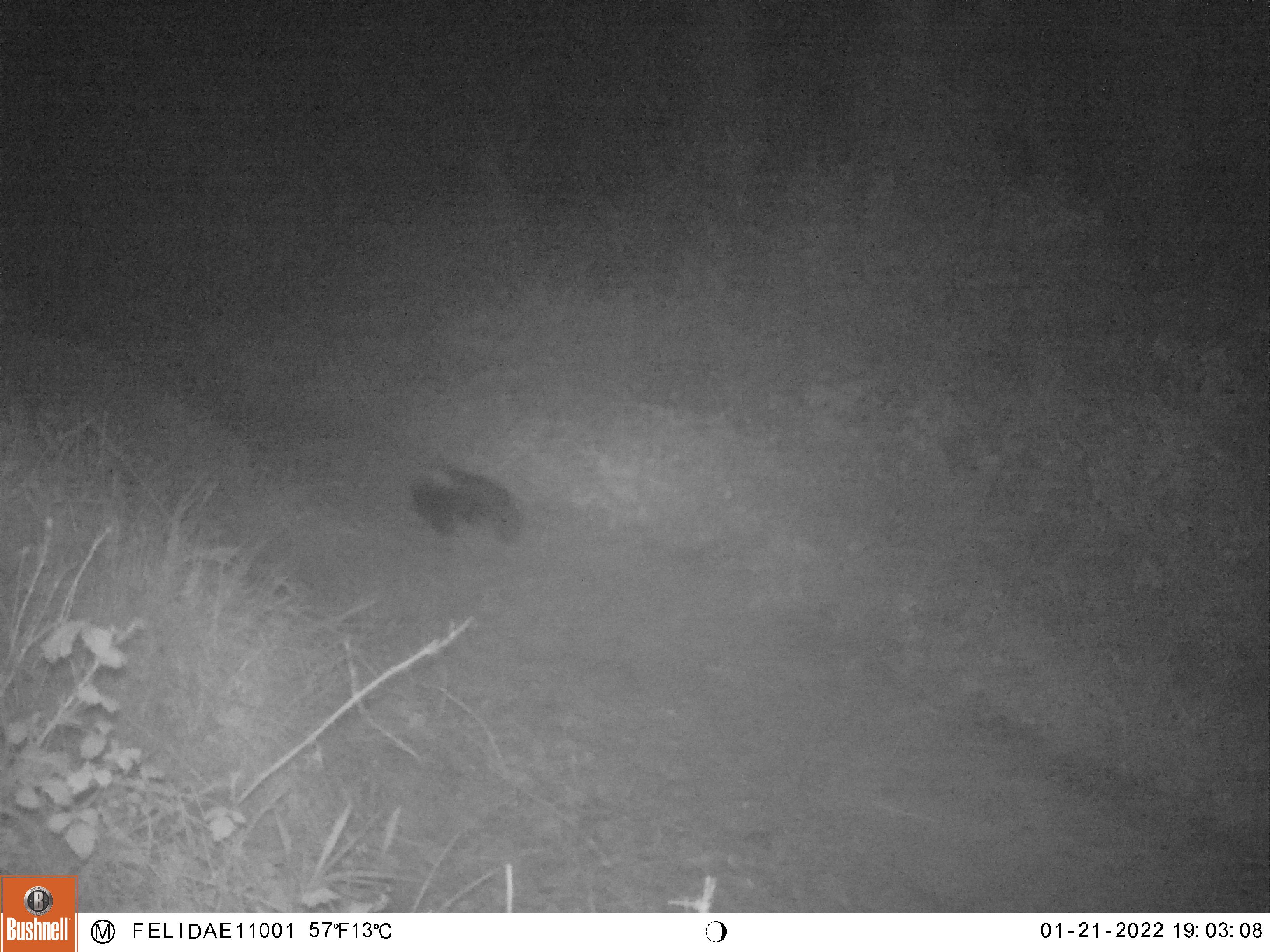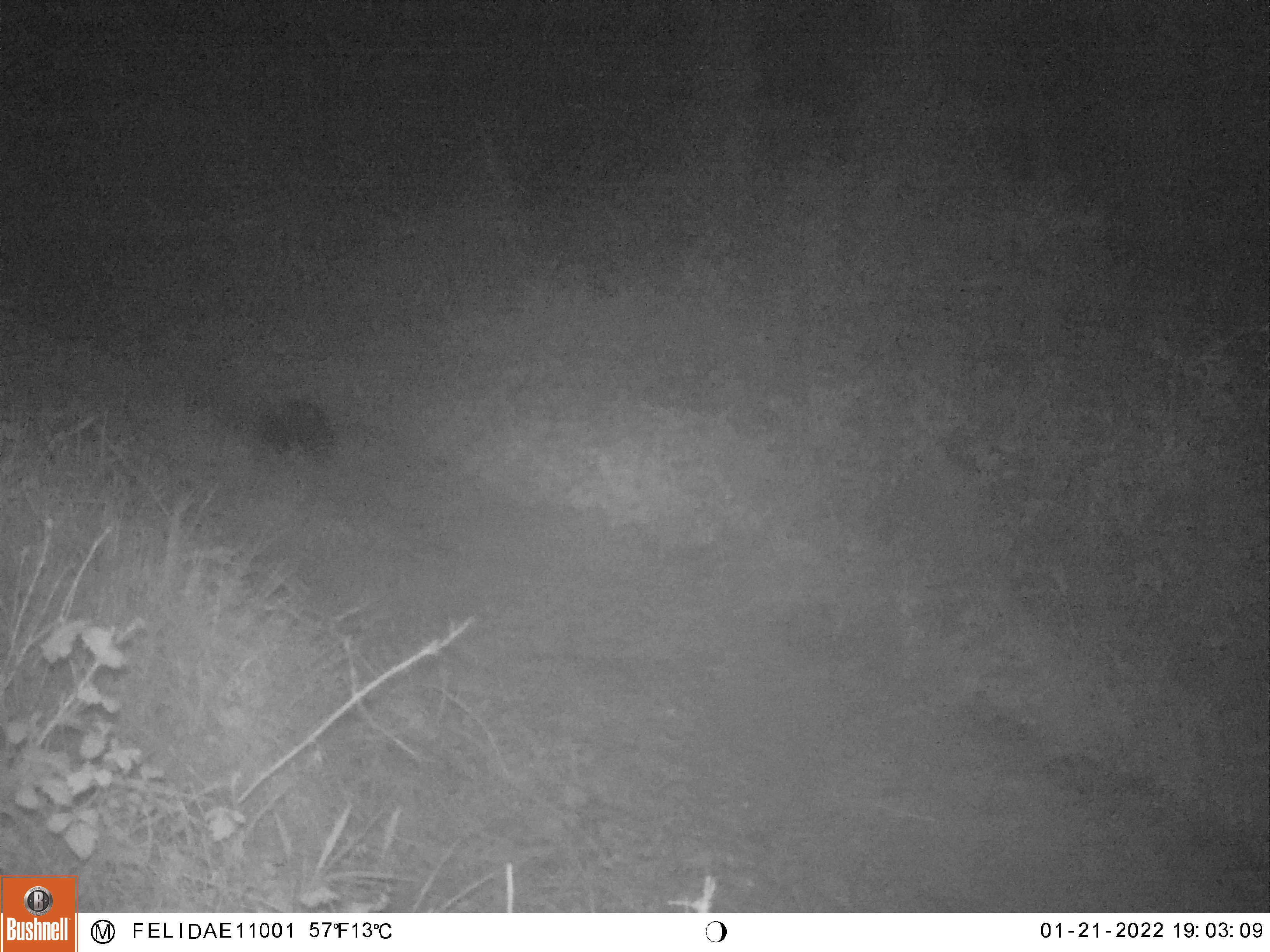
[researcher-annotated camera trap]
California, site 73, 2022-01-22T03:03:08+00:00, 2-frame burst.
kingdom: Animalia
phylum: Chordata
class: Mammalia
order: Carnivora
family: Mephitidae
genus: Mephitis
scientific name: Mephitis mephitis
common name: striped skunk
Striped skunk (Mephitis mephitis).